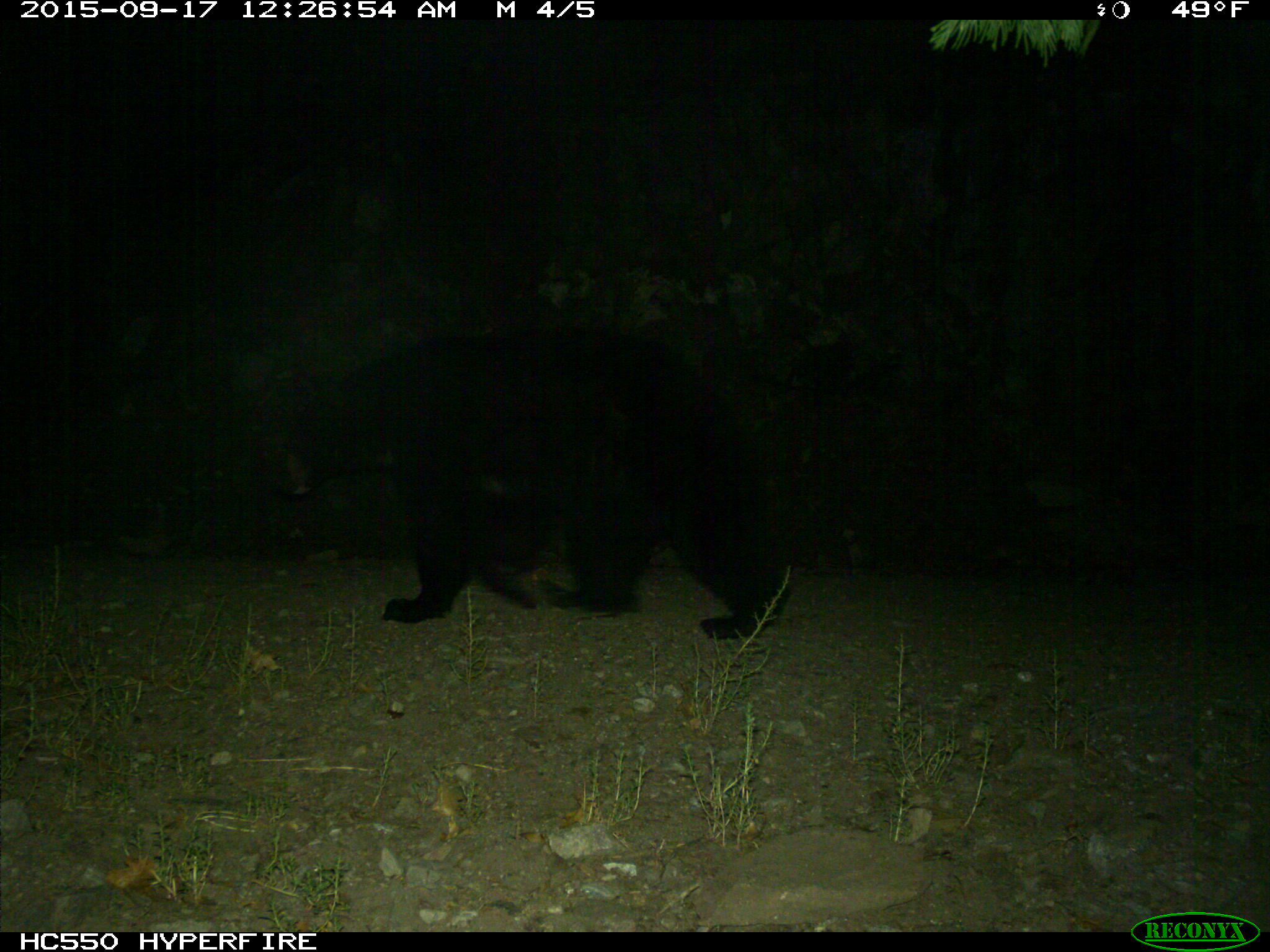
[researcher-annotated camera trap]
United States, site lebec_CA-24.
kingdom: Animalia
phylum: Chordata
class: Mammalia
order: Carnivora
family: Ursidae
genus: Ursus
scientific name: Ursus americanus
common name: american black bear